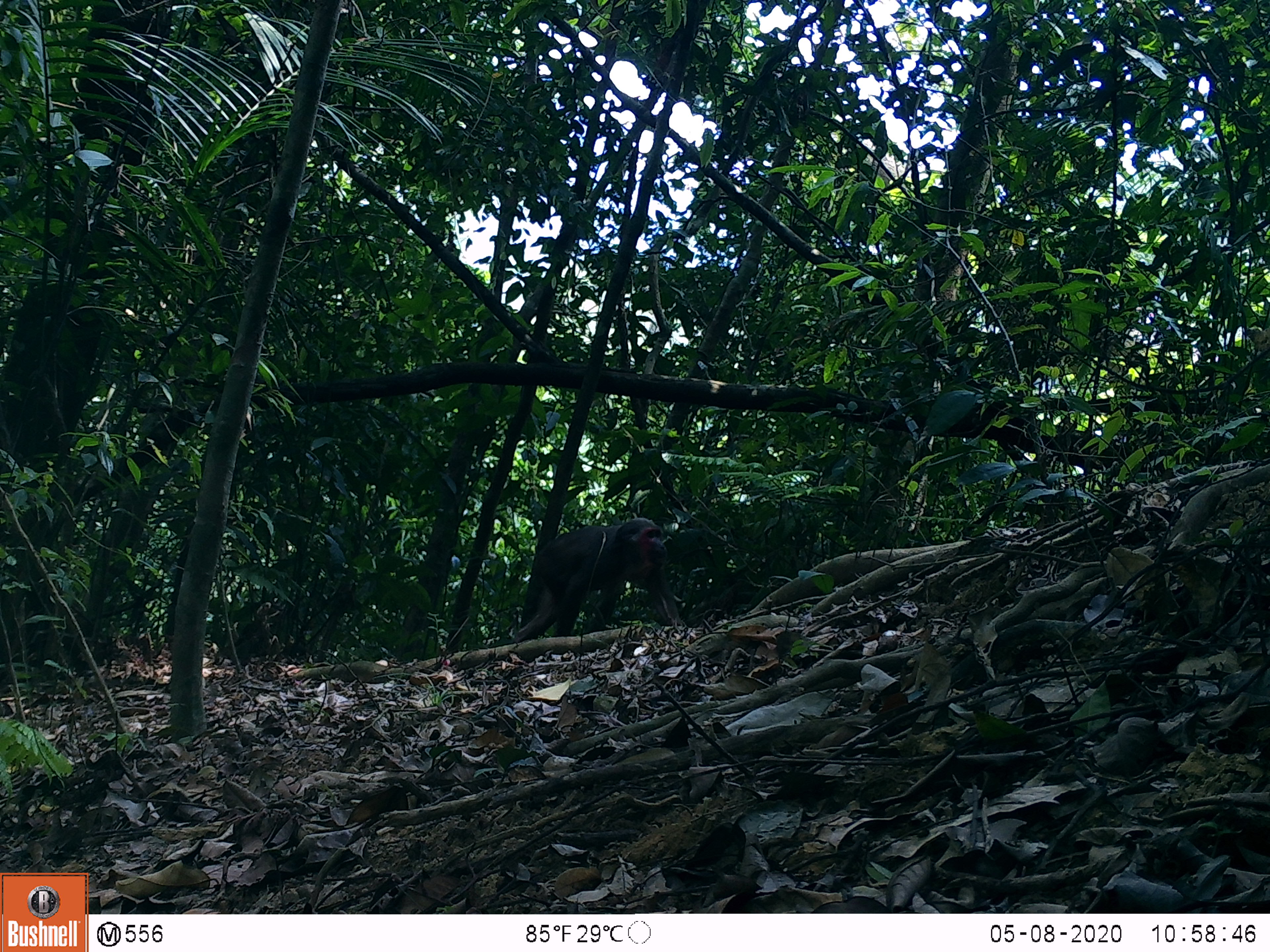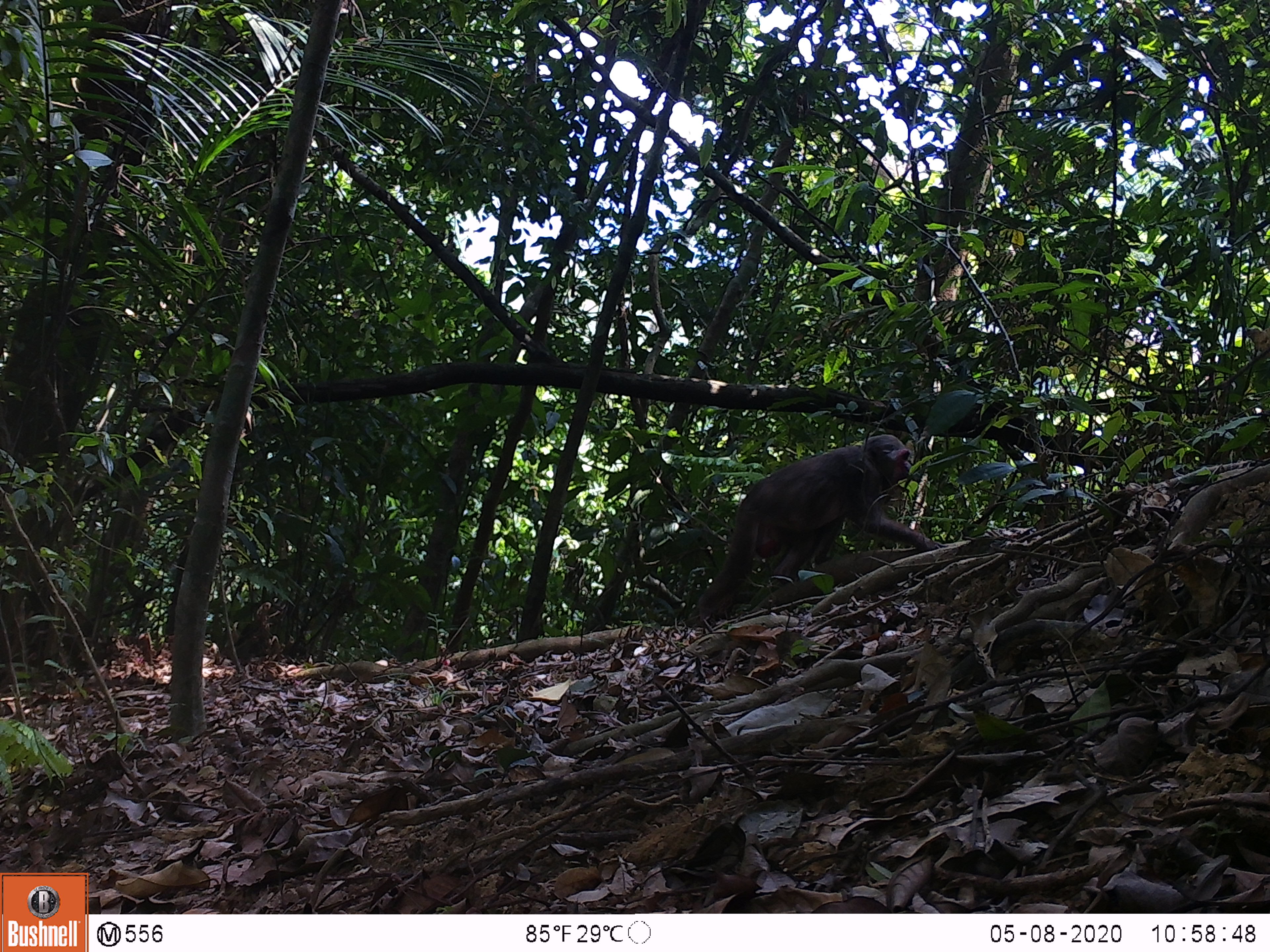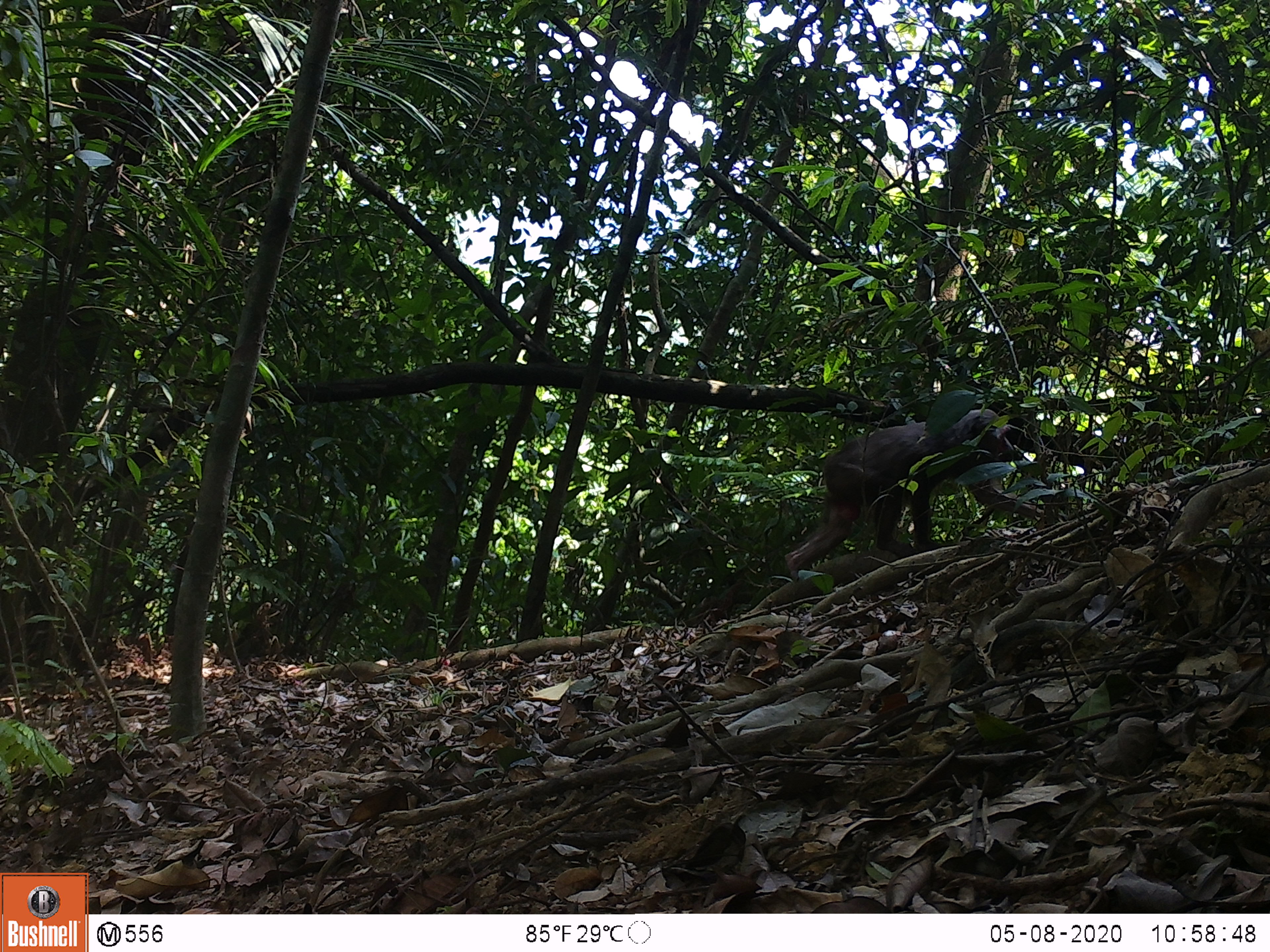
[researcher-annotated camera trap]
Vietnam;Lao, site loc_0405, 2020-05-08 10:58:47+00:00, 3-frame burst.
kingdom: Animalia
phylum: Chordata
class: Mammalia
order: Primates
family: Cercopithecidae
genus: Macaca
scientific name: Macaca arctoides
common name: stump-tailed macaque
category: stump tailed macaque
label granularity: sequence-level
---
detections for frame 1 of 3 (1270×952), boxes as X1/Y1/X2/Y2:
stump tailed macaque: 514/517/684/643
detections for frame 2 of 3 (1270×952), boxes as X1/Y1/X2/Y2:
stump tailed macaque: 697/434/937/627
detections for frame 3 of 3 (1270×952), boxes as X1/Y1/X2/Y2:
stump tailed macaque: 783/408/1043/581